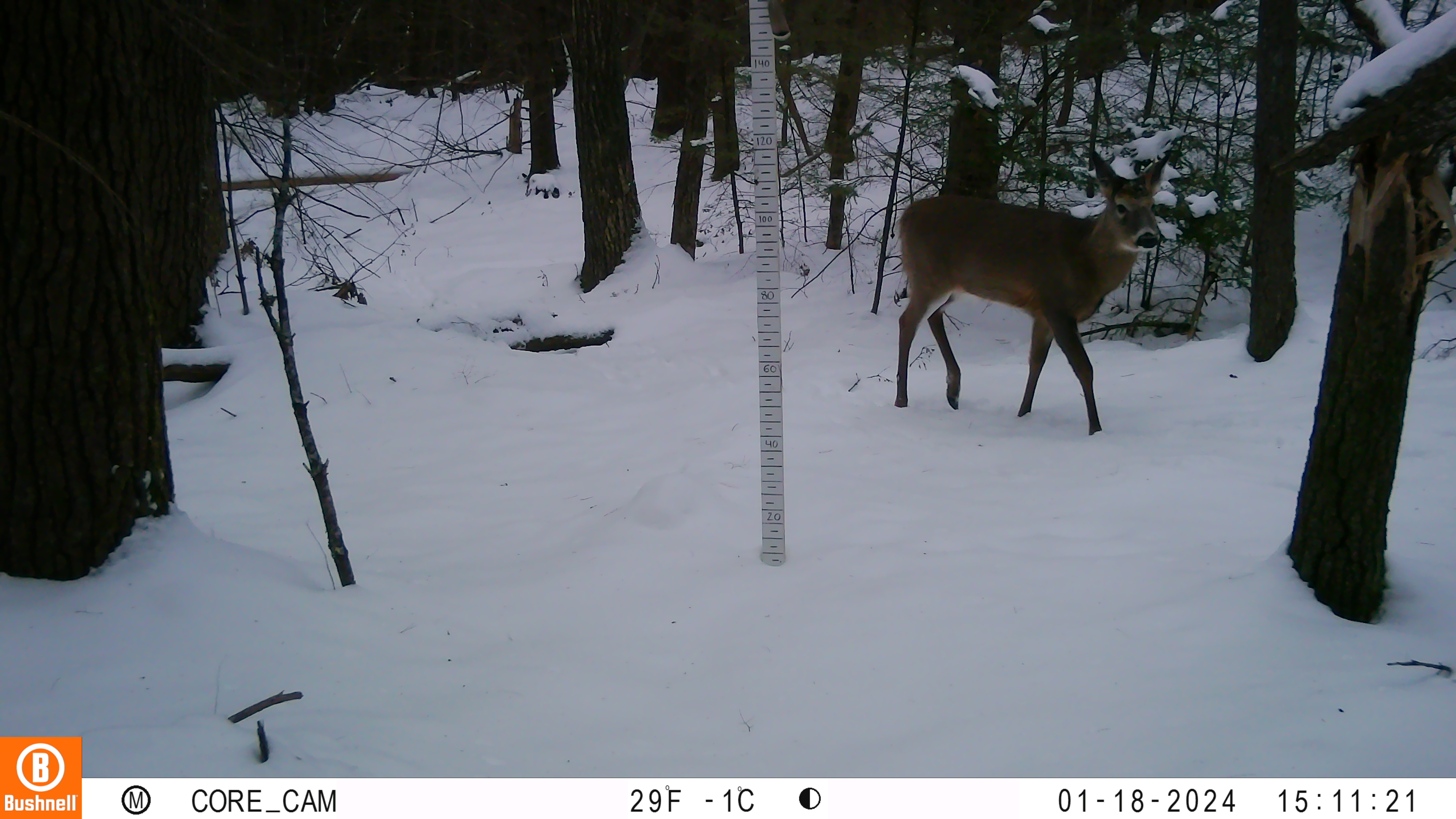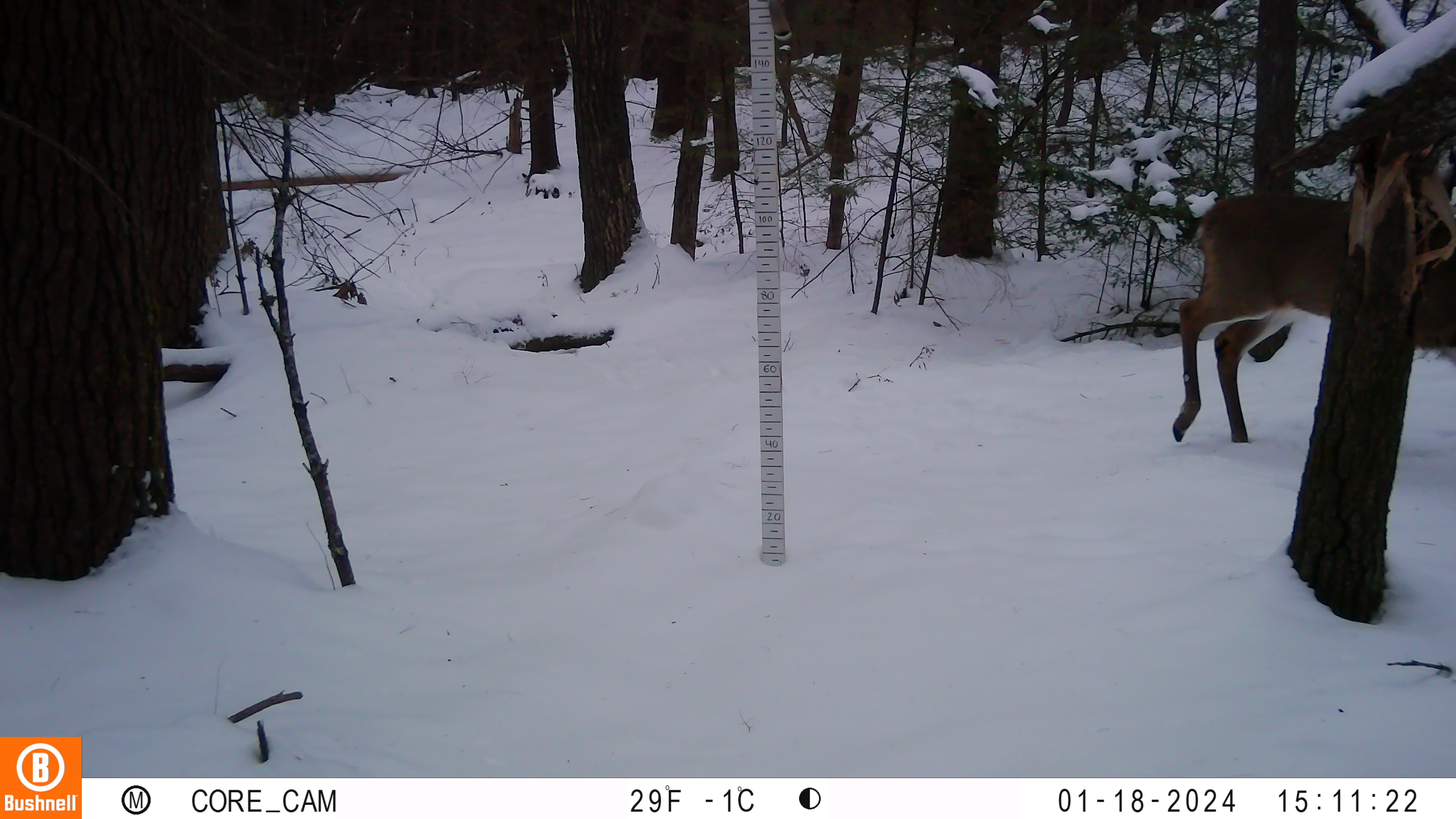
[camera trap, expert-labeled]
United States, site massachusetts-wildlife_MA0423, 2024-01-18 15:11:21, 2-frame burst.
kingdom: Animalia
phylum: Chordata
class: Mammalia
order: Artiodactyla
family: Cervidae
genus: Odocoileus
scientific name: Odocoileus virginianus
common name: white-tailed deer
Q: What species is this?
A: White-tailed deer (Odocoileus virginianus).